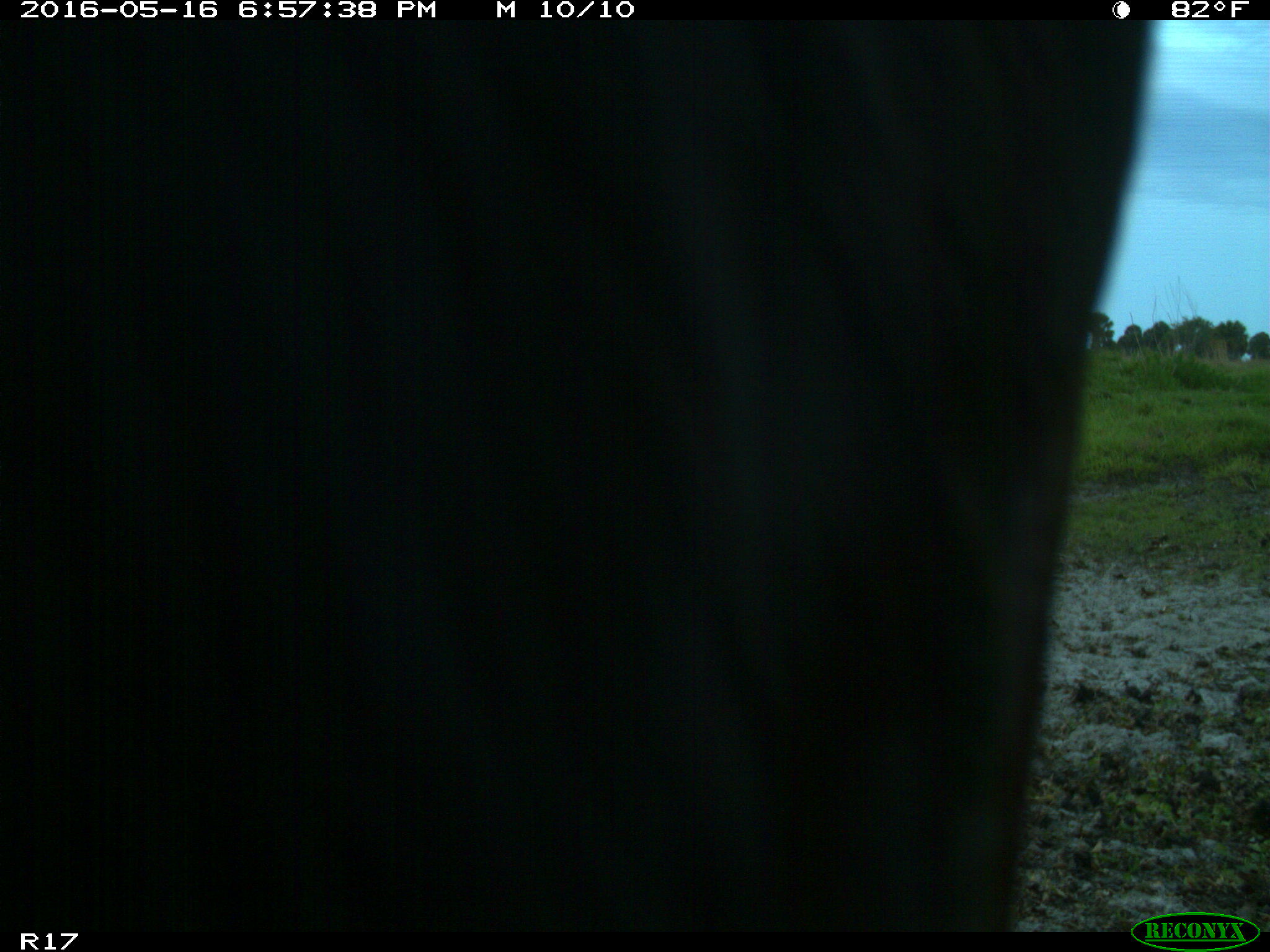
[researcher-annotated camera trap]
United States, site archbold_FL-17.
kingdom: Animalia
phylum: Chordata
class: Mammalia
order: Artiodactyla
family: Bovidae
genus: Bos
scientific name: Bos taurus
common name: domestic cow